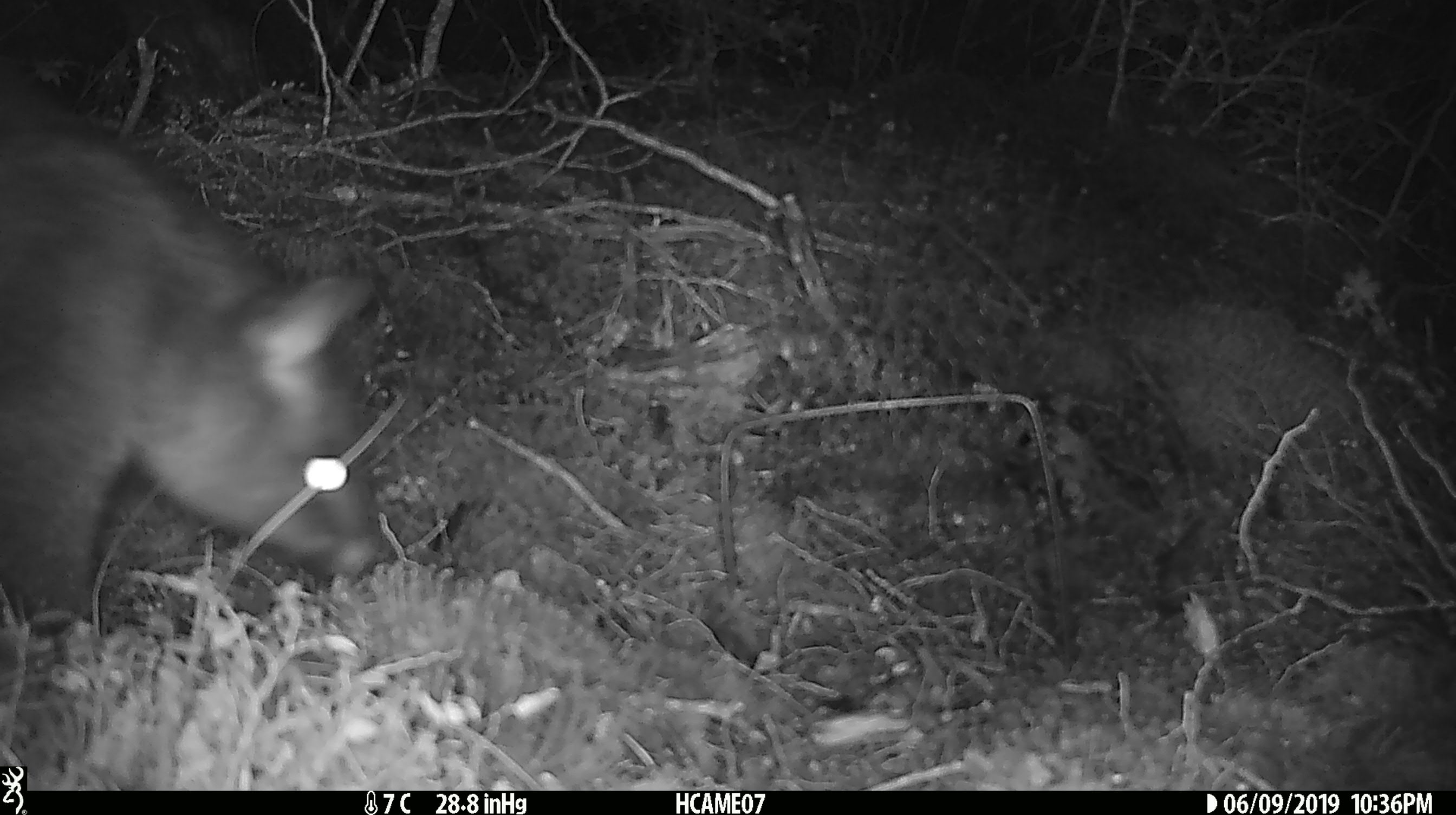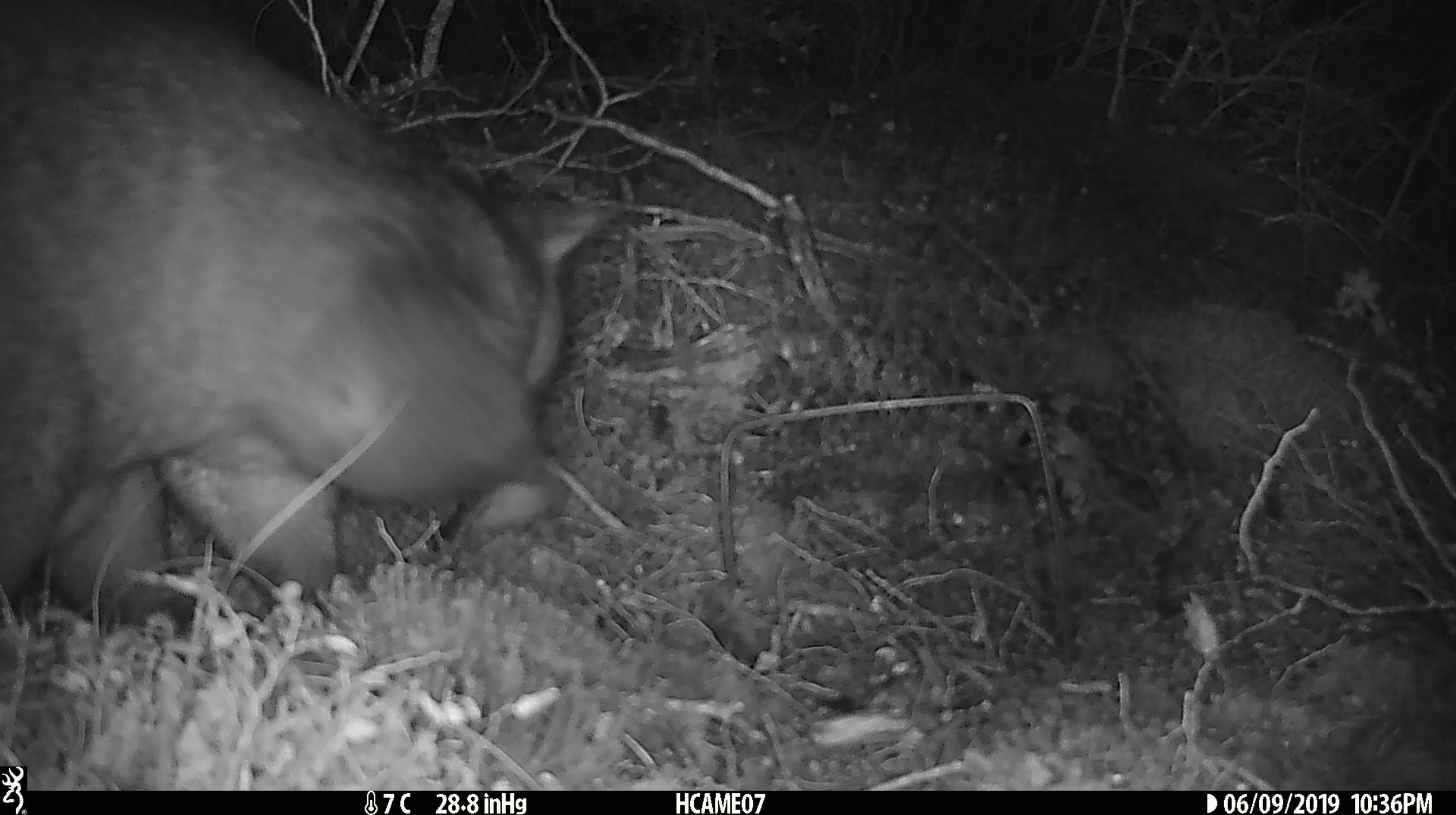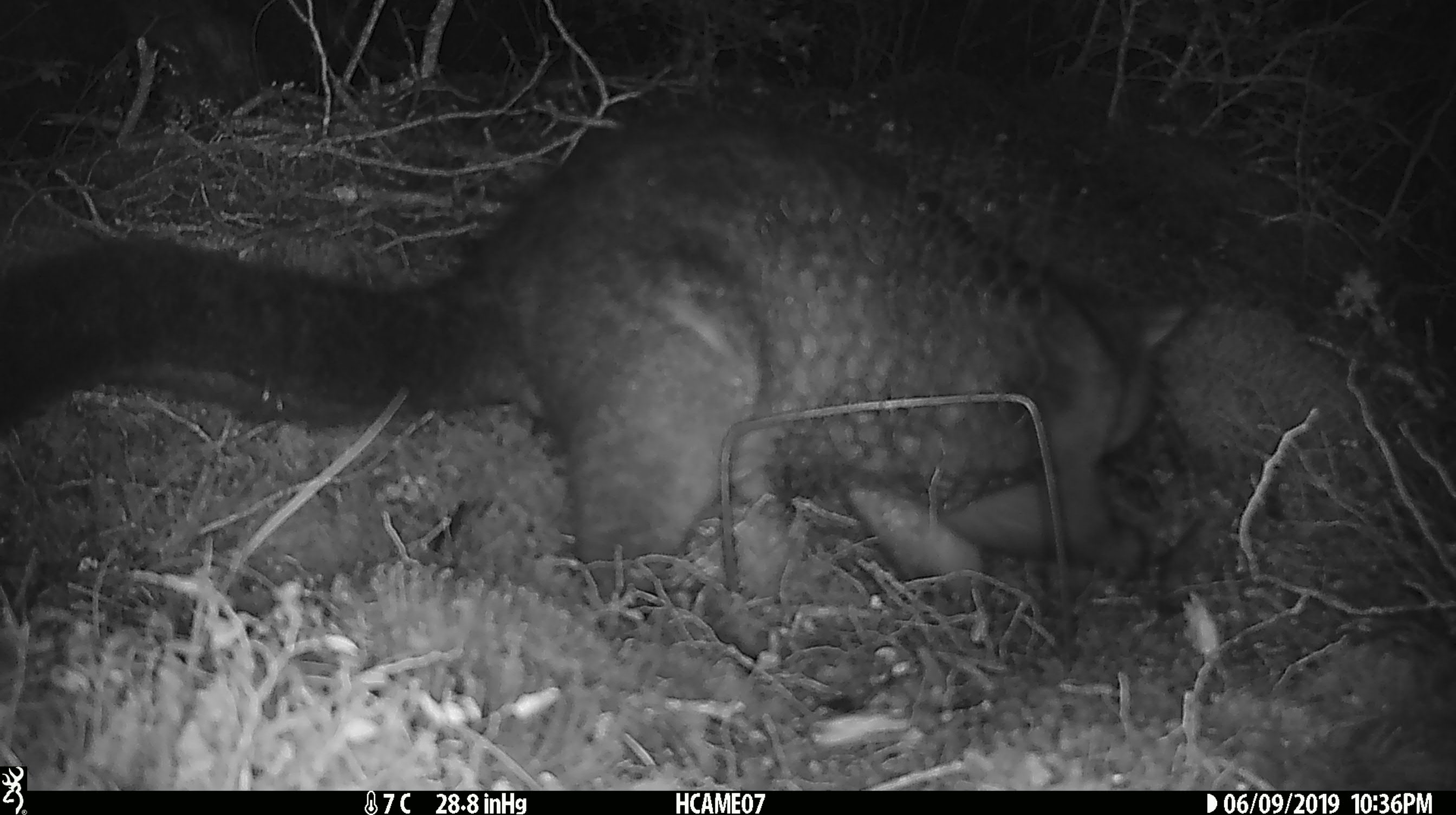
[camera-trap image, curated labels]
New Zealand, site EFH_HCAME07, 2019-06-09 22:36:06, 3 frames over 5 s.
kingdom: Animalia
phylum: Chordata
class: Mammalia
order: Diprotodontia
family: Phalangeridae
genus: Trichosurus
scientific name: Trichosurus vulpecula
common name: common brushtail possum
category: possum